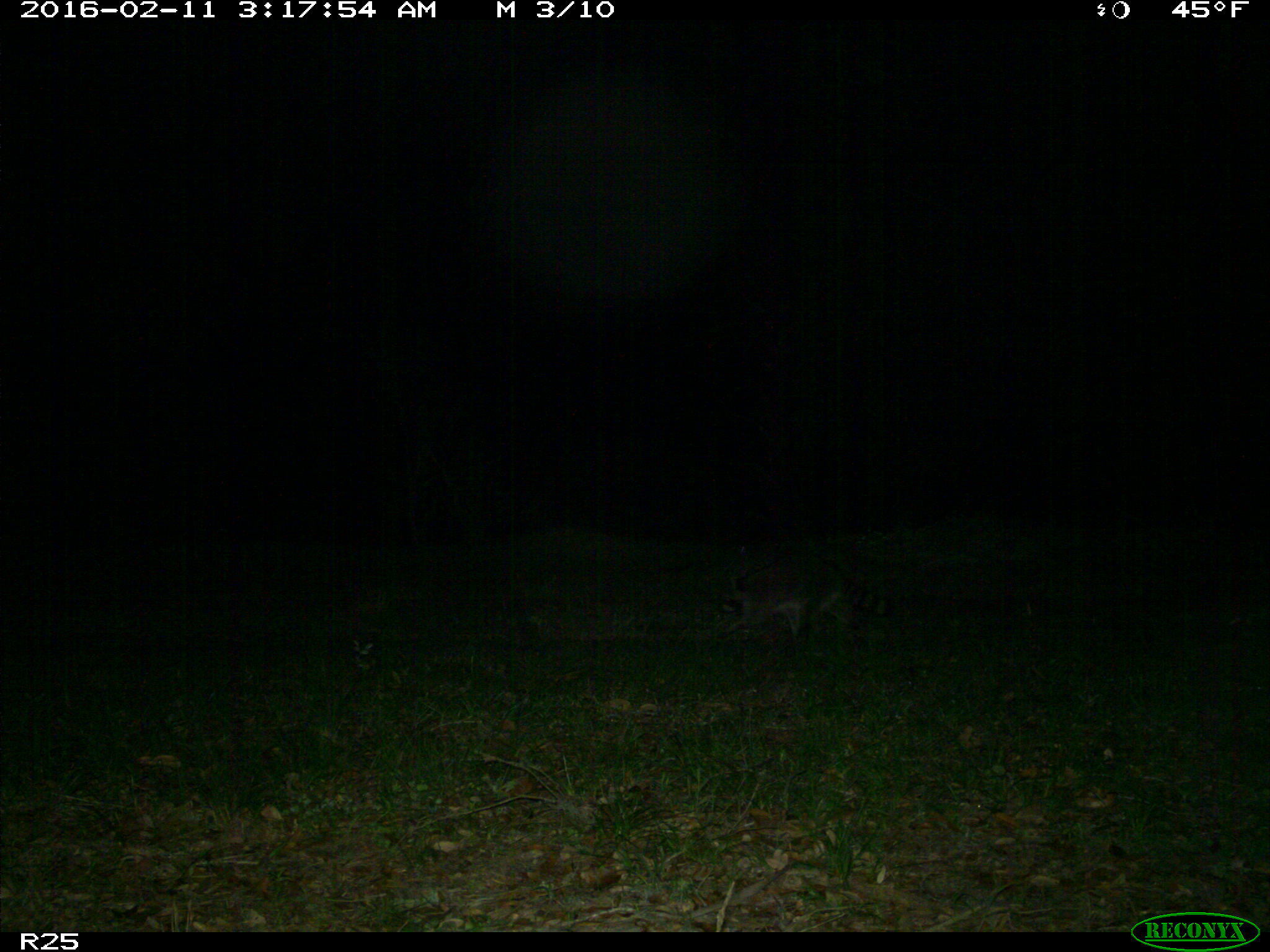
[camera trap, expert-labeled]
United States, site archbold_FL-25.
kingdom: Animalia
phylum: Chordata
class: Mammalia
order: Carnivora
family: Procyonidae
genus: Procyon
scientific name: Procyon lotor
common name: common raccoon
Procyon lotor (common raccoon).